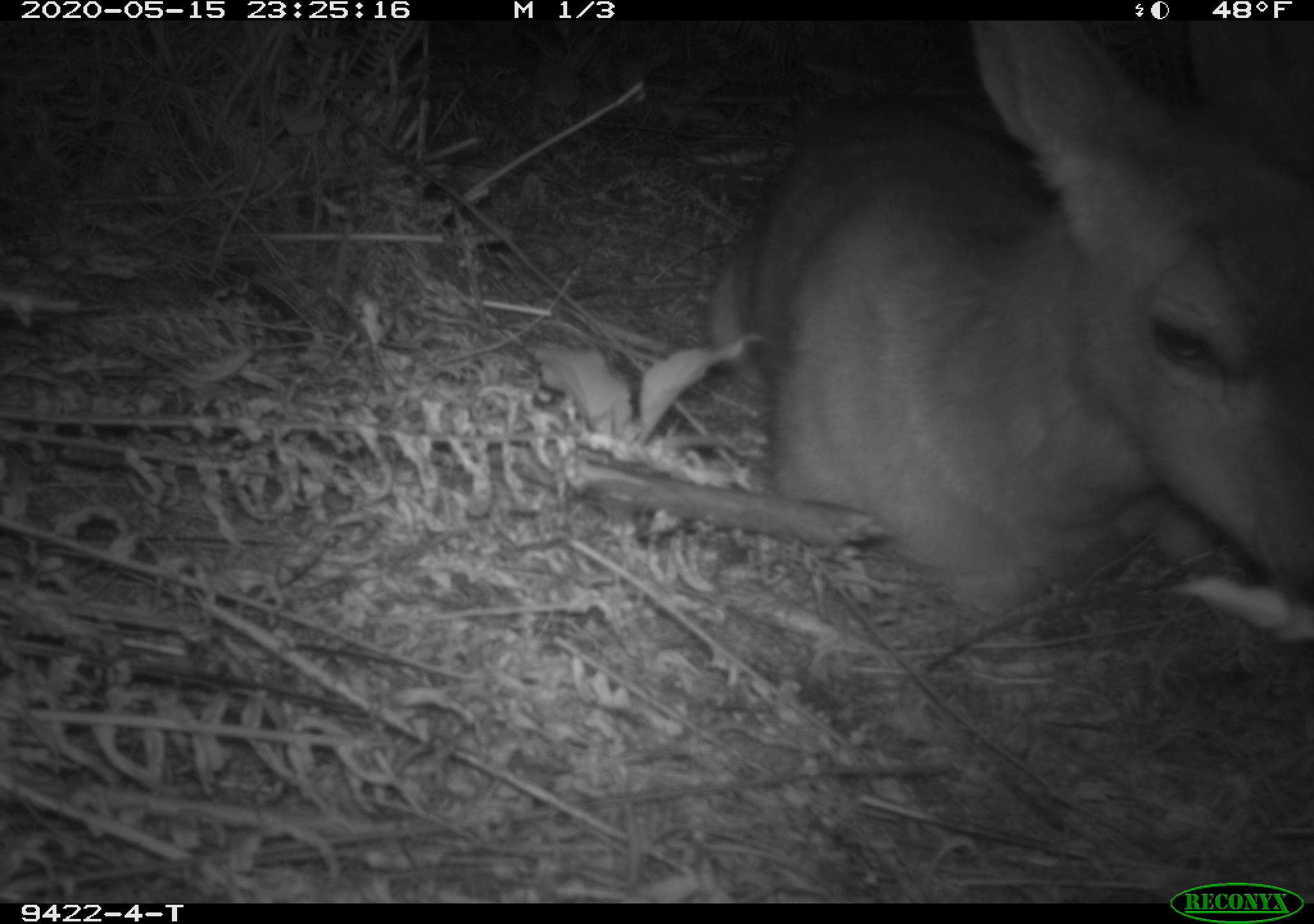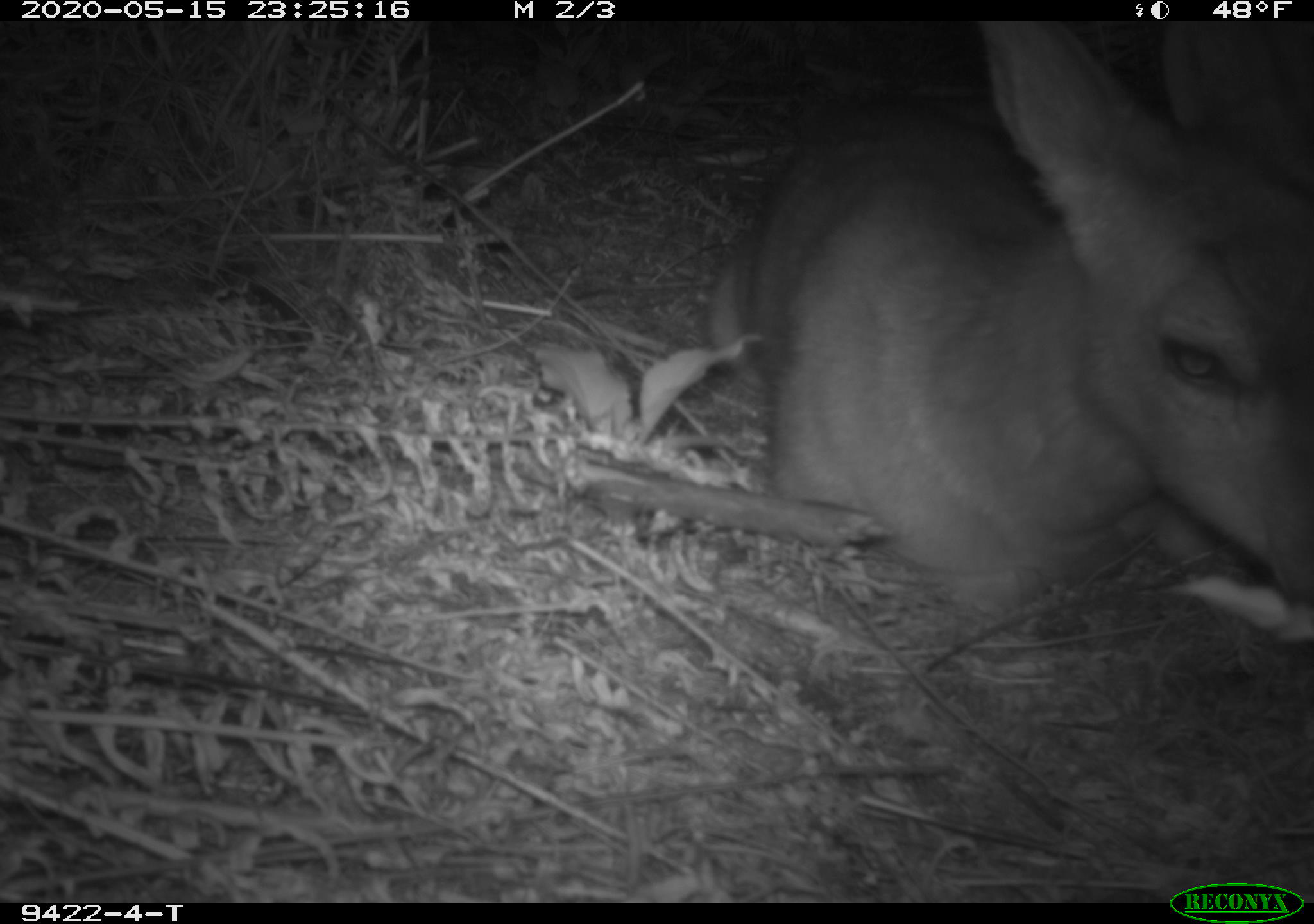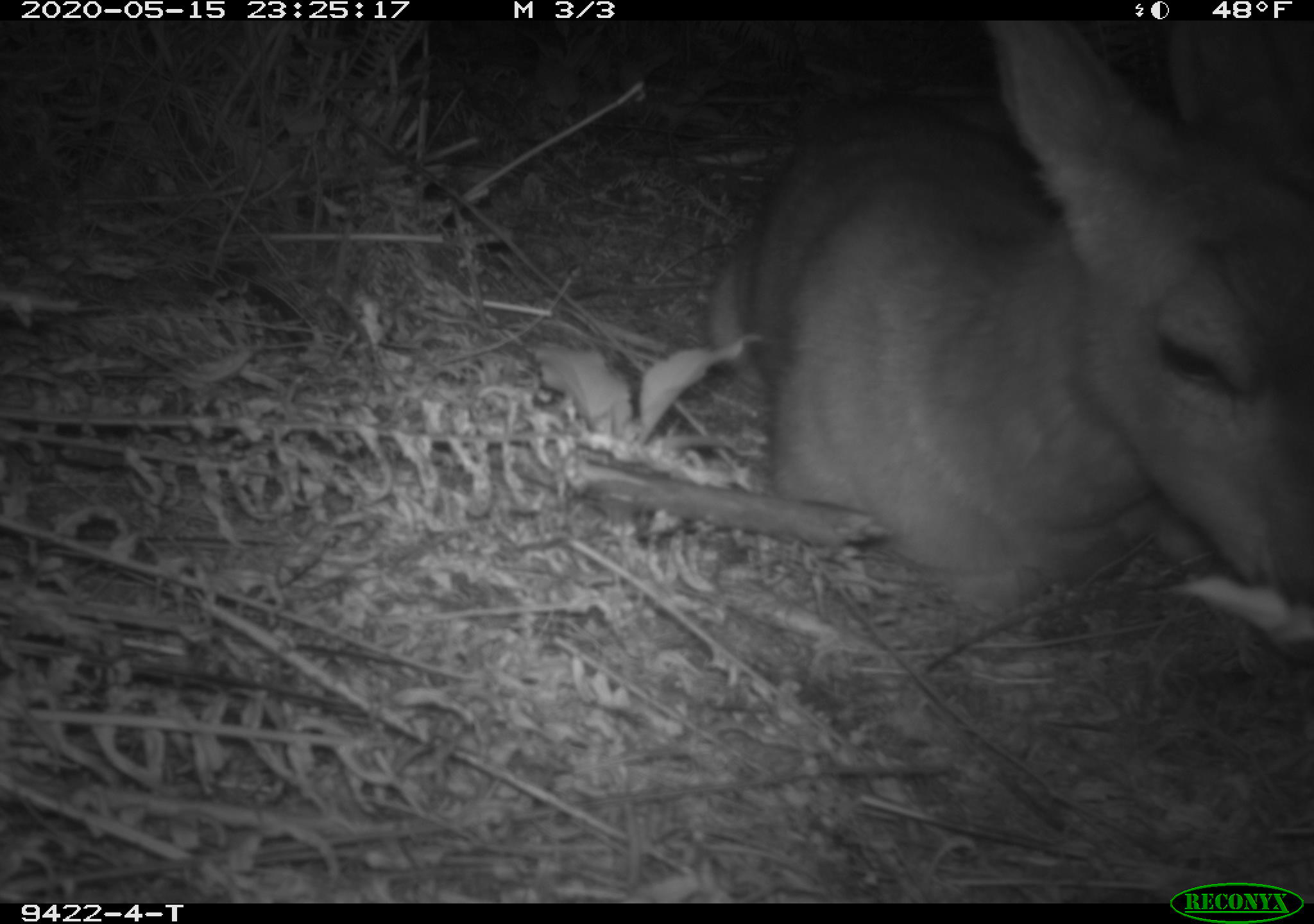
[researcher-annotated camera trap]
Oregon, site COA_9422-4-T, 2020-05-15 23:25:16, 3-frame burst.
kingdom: Animalia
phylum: Chordata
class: Mammalia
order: Artiodactyla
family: Cervidae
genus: Odocoileus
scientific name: Odocoileus hemionus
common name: black-tailed deer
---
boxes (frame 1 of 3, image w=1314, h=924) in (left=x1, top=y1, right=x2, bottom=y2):
black-tailed deer: (left=691, top=25, right=1309, bottom=624)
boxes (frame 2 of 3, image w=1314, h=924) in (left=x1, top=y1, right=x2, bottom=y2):
black-tailed deer: (left=691, top=24, right=1309, bottom=655)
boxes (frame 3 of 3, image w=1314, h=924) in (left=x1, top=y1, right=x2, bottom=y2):
black-tailed deer: (left=689, top=22, right=1309, bottom=631)